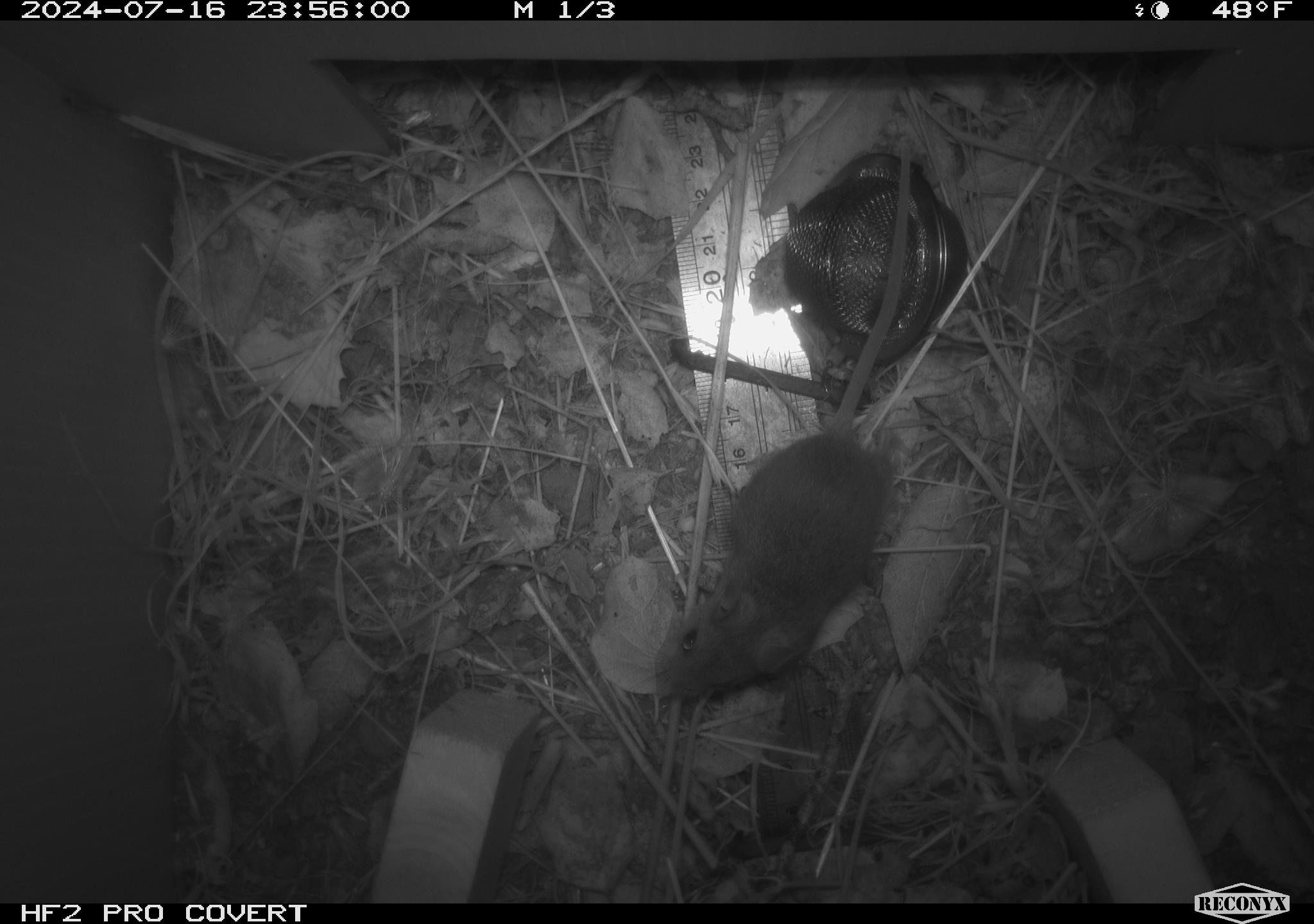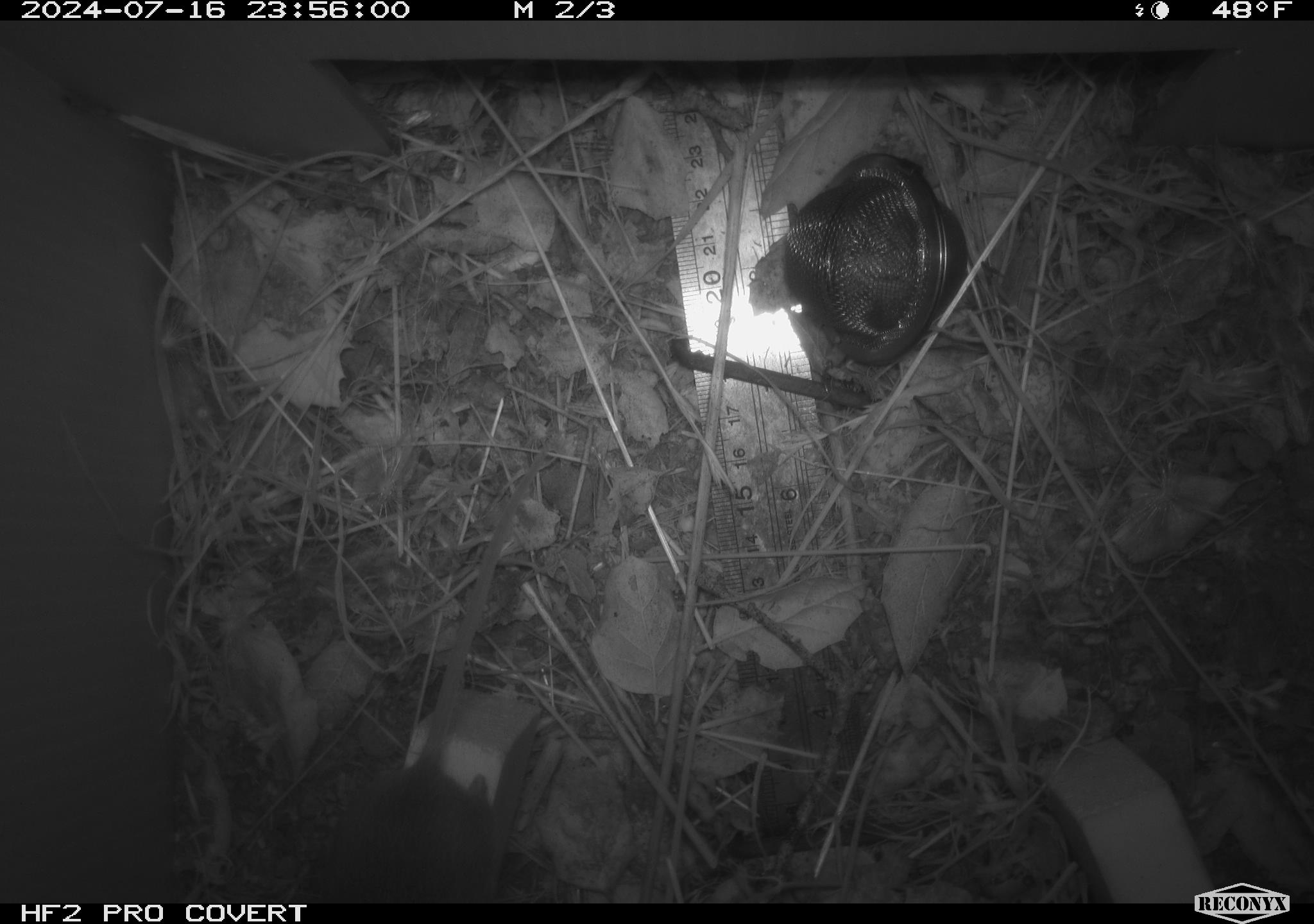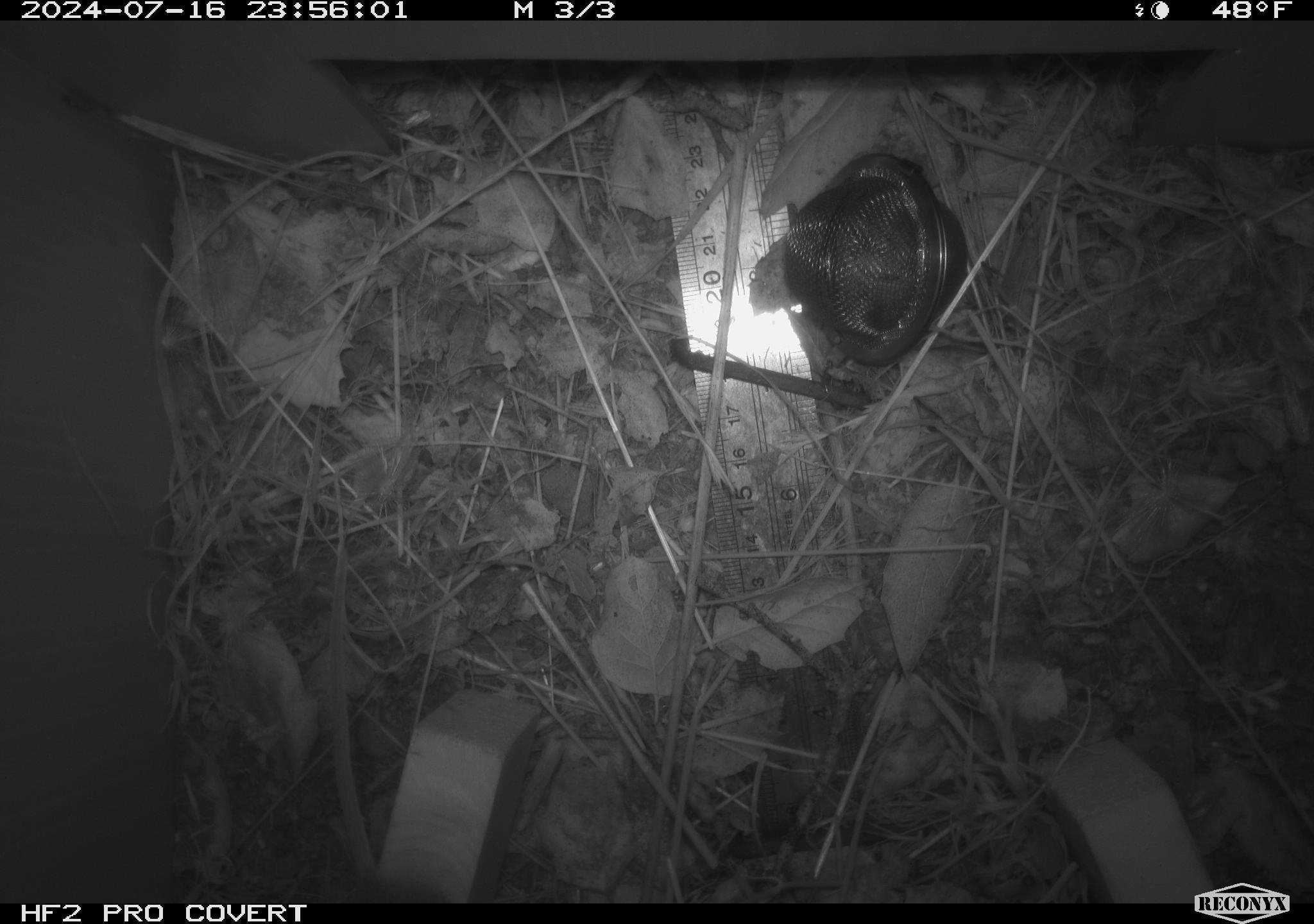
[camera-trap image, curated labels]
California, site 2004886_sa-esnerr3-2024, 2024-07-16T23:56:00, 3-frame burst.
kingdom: Animalia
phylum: Chordata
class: Mammalia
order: Rodentia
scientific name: Rodentia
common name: rodent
Rodent (Rodentia).